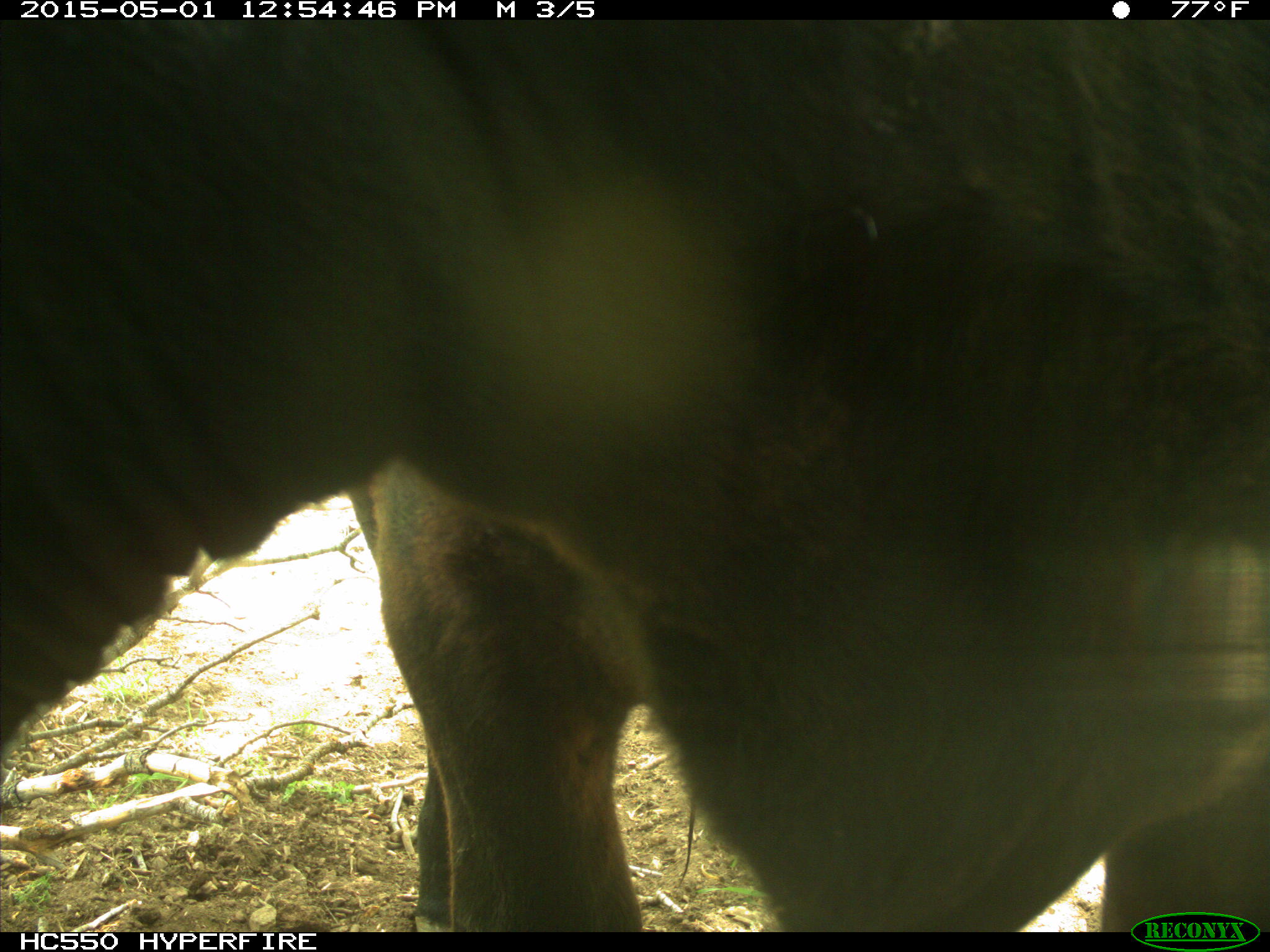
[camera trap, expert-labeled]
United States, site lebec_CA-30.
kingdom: Animalia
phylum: Chordata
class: Mammalia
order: Artiodactyla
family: Bovidae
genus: Bos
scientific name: Bos taurus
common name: domestic cow